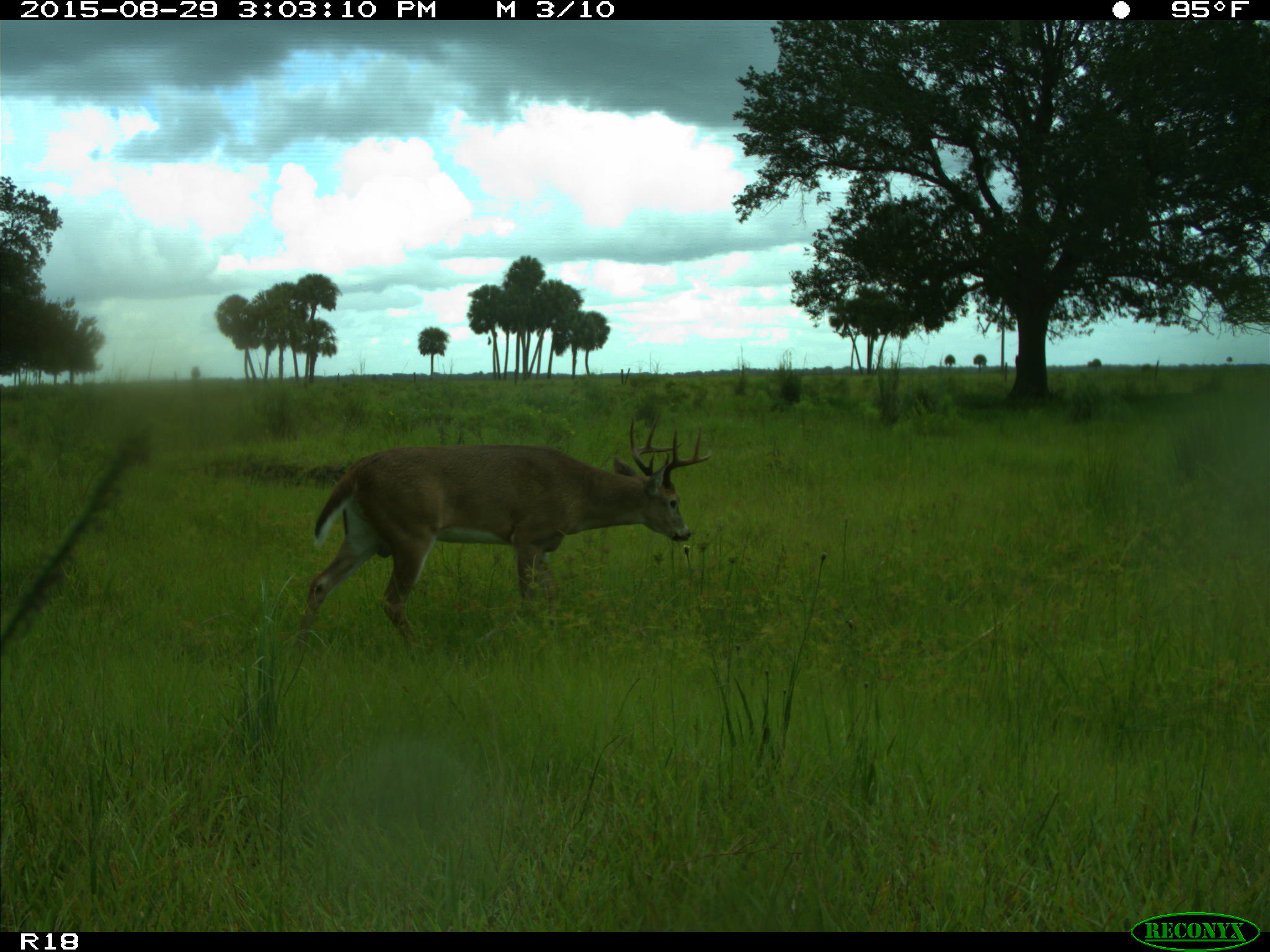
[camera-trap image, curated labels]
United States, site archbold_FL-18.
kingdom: Animalia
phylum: Chordata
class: Mammalia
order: Artiodactyla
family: Cervidae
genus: Odocoileus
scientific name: Odocoileus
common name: deer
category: unidentified deer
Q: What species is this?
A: Unidentified deer (deer) (Odocoileus).